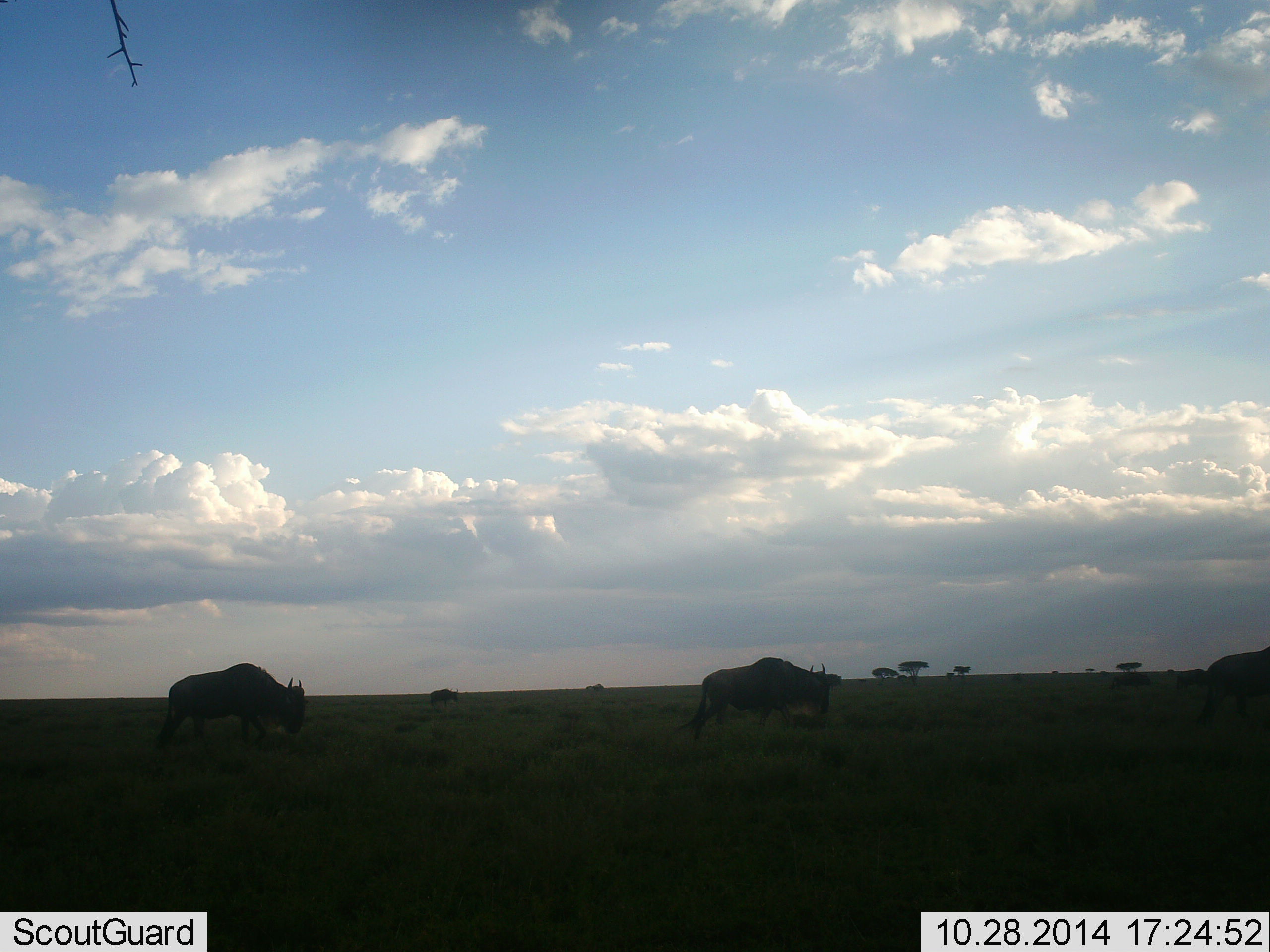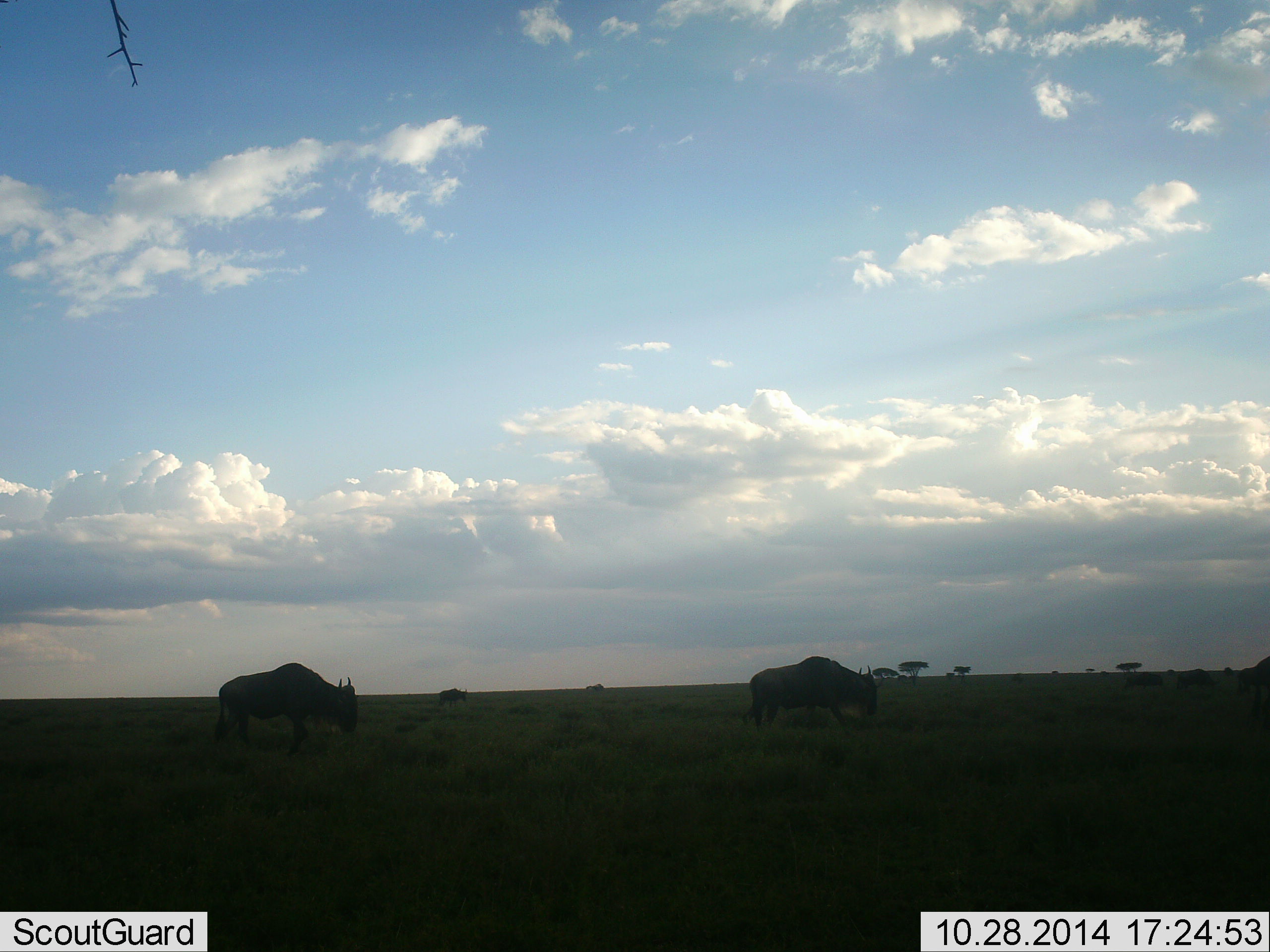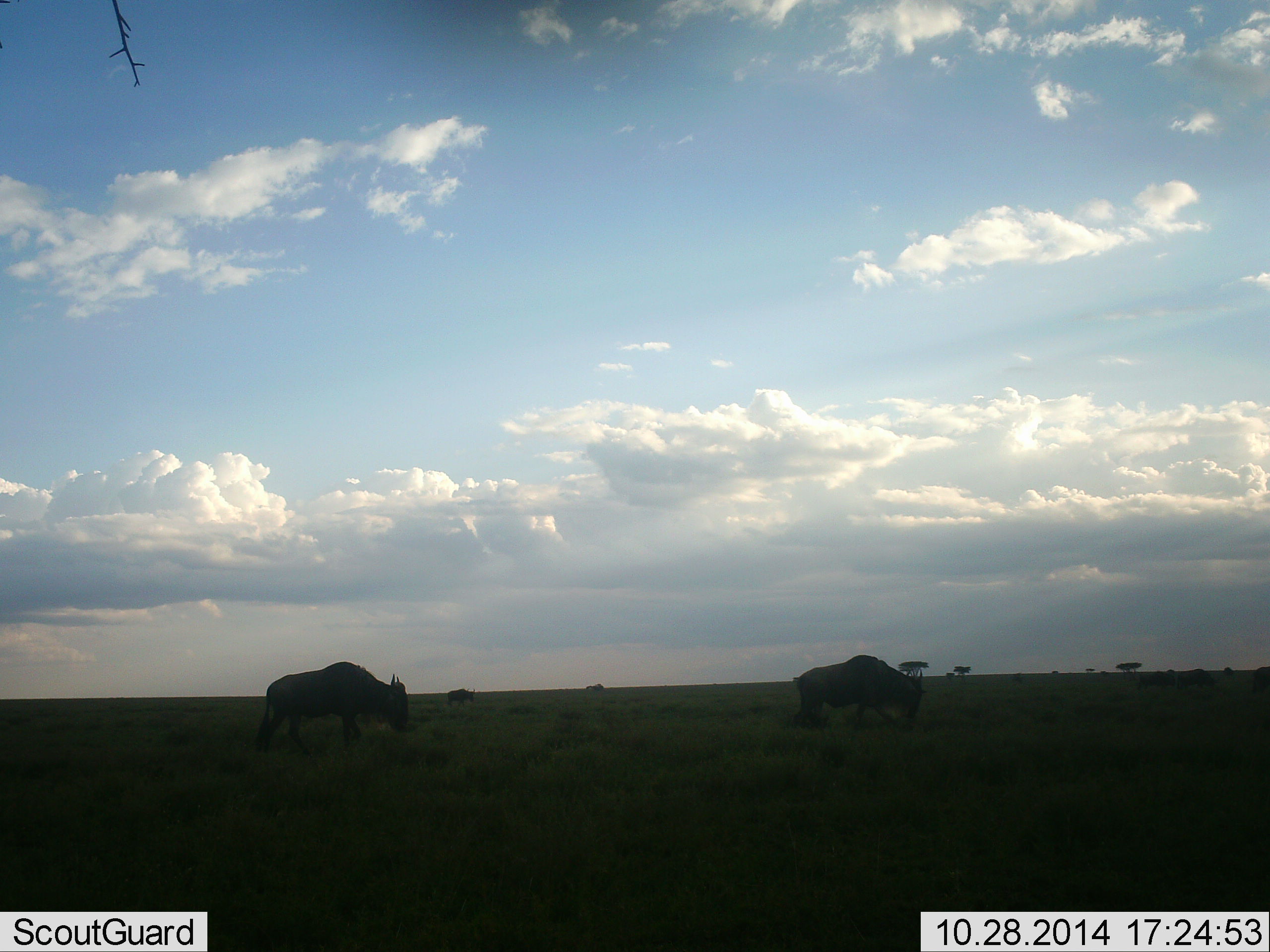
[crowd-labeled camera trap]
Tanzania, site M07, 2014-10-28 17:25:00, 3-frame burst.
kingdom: Animalia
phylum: Chordata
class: Mammalia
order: Artiodactyla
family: Bovidae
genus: Connochaetes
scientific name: Connochaetes taurinus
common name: blue wildebeest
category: wildebeest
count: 5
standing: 9%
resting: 0%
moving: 91%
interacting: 0%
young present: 0%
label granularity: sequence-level